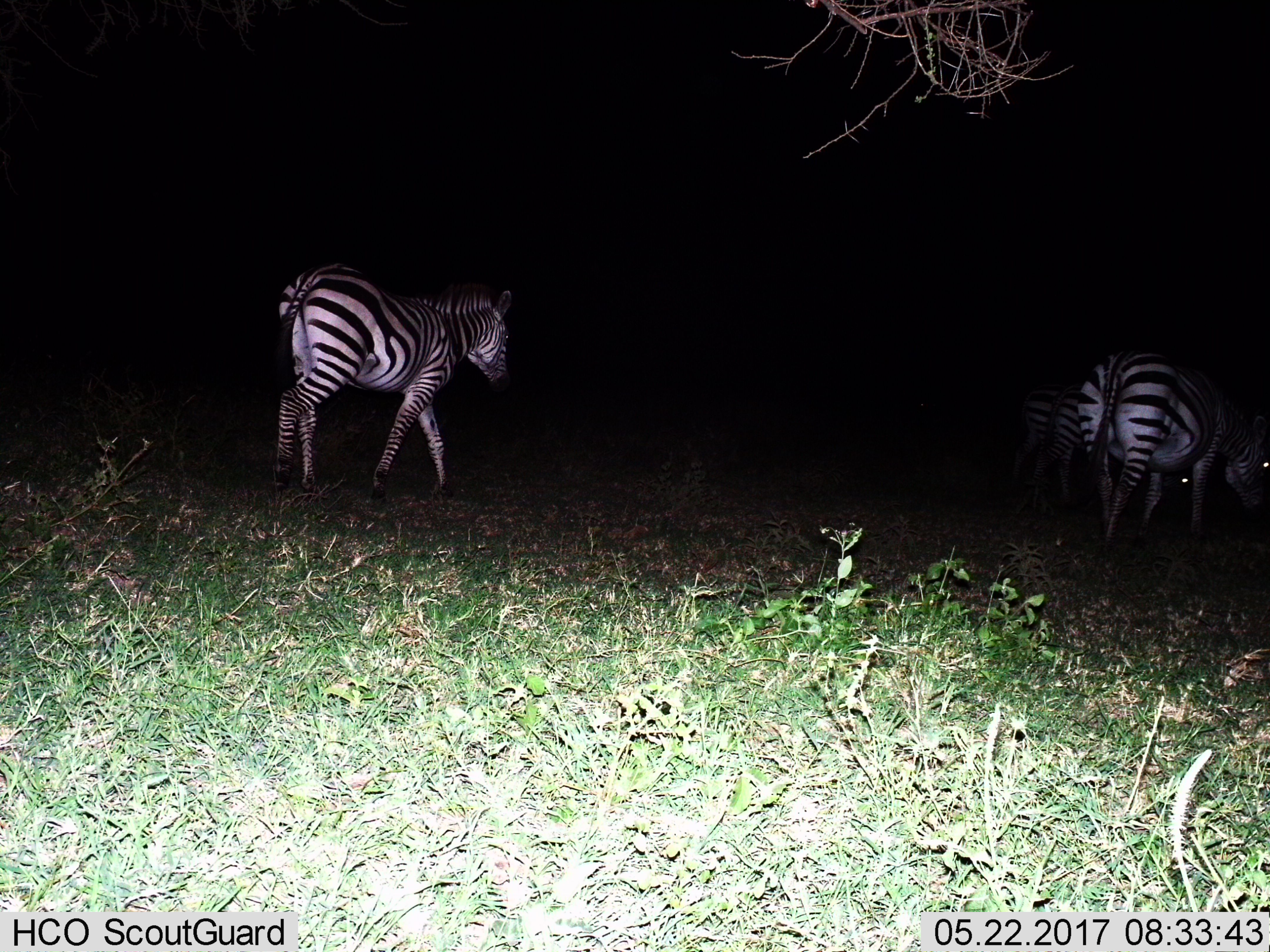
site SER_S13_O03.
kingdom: Animalia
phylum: Chordata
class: Mammalia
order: Perissodactyla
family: Equidae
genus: Equus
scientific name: Equus quagga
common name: plains zebra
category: zebraplains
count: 3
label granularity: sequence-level